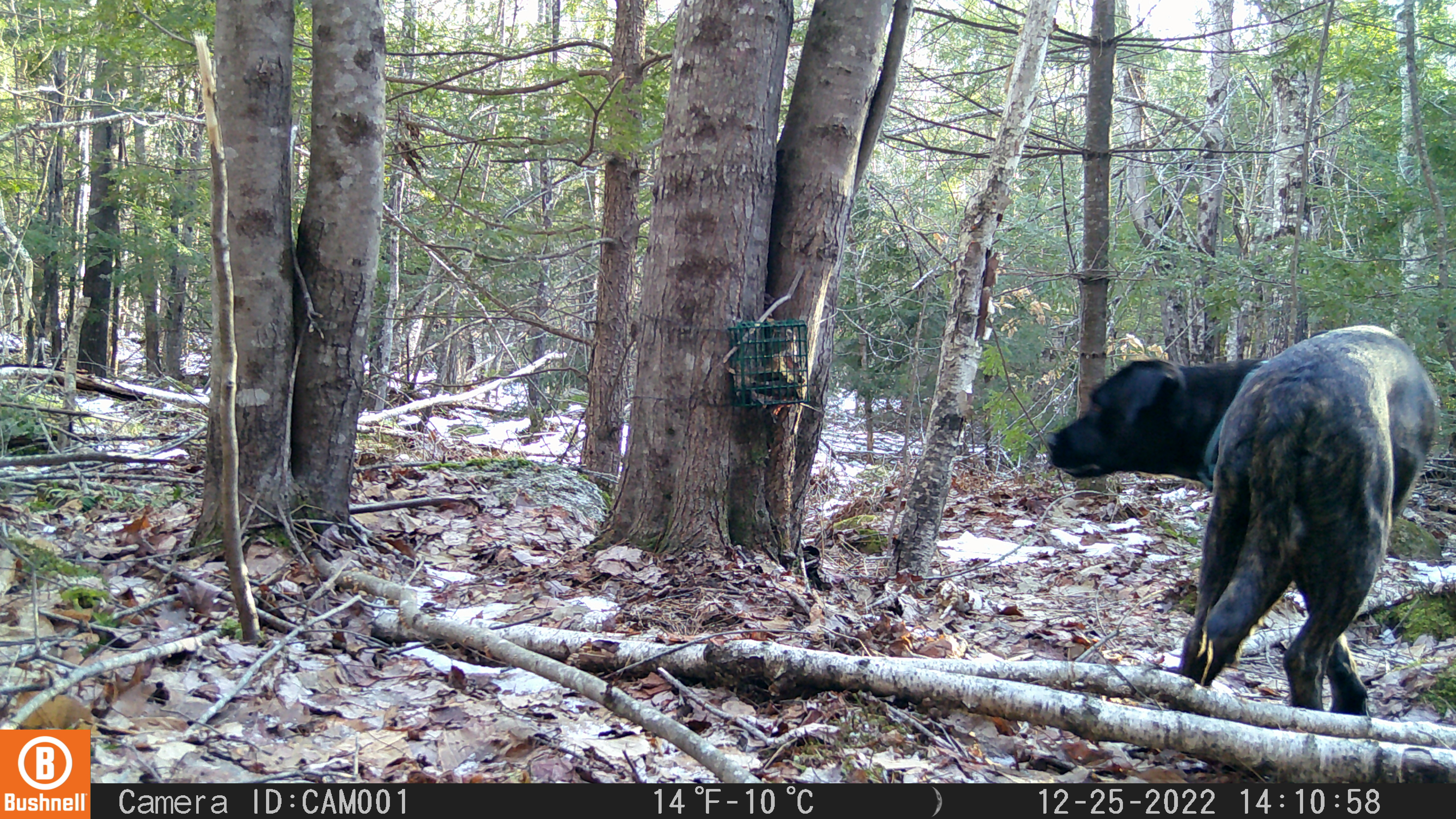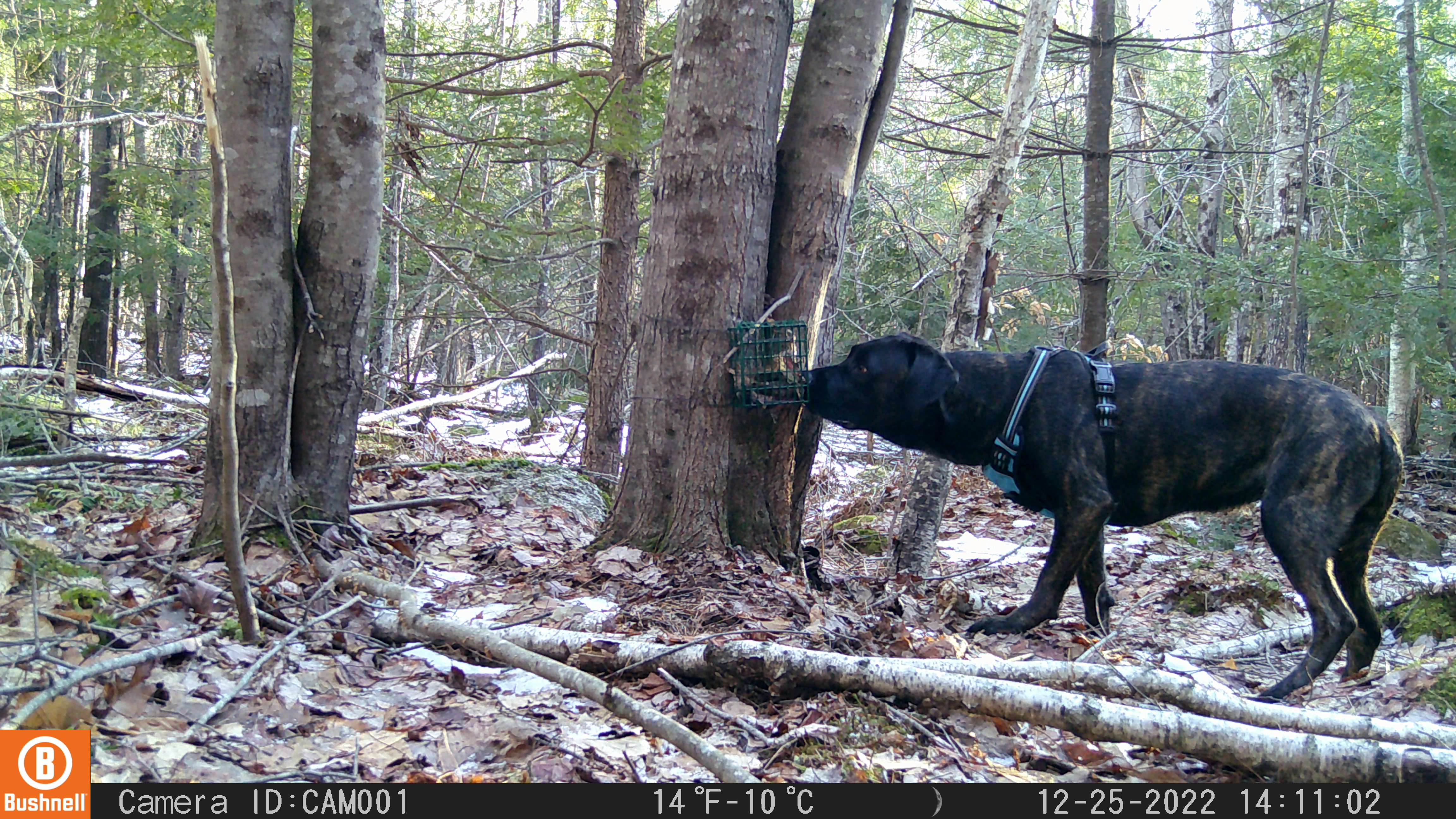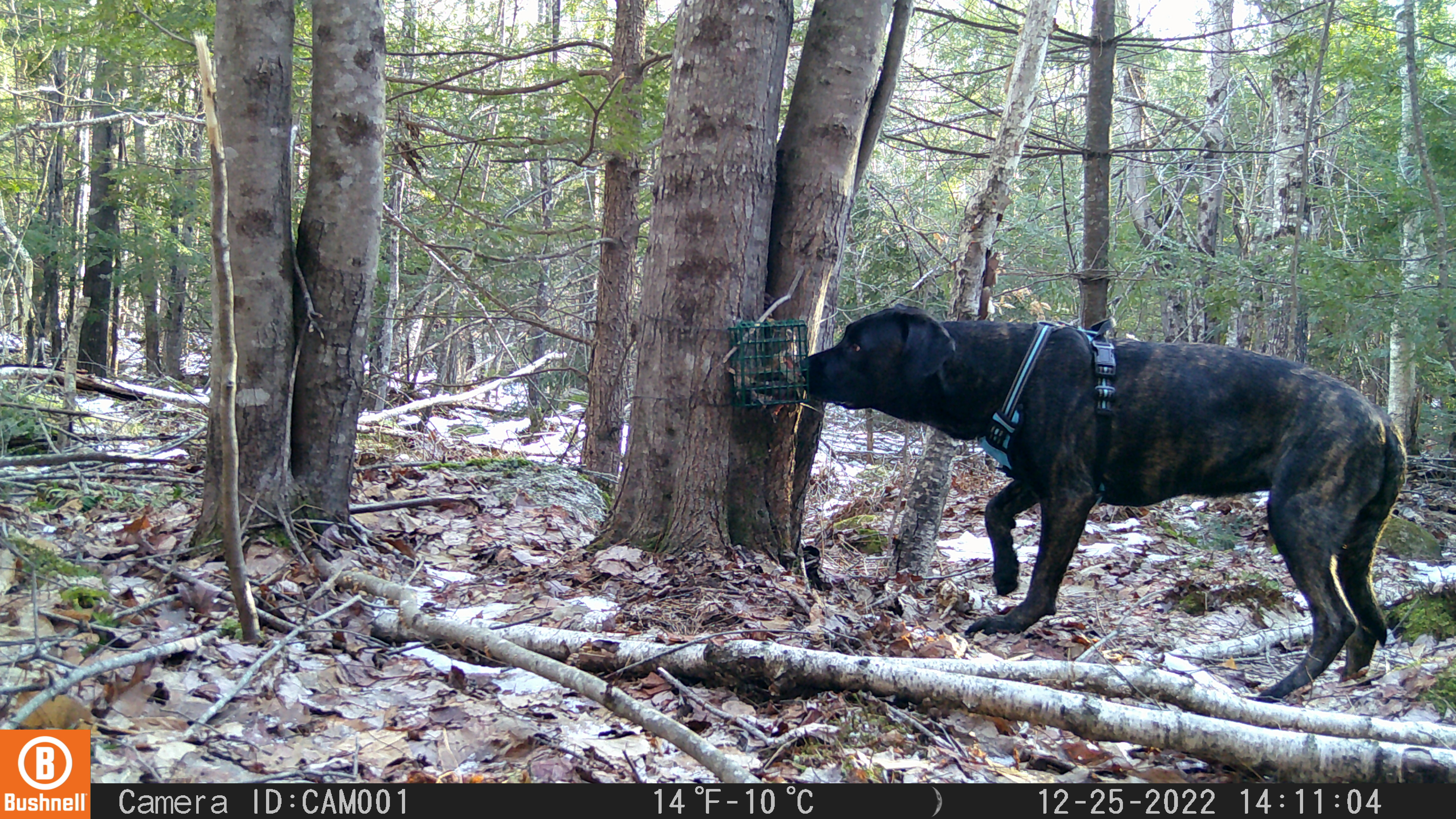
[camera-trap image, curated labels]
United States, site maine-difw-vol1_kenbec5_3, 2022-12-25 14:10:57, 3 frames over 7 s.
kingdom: Animalia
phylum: Chordata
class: Mammalia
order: Carnivora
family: Canidae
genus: Canis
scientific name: Canis familiaris familiaris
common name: domestic dog